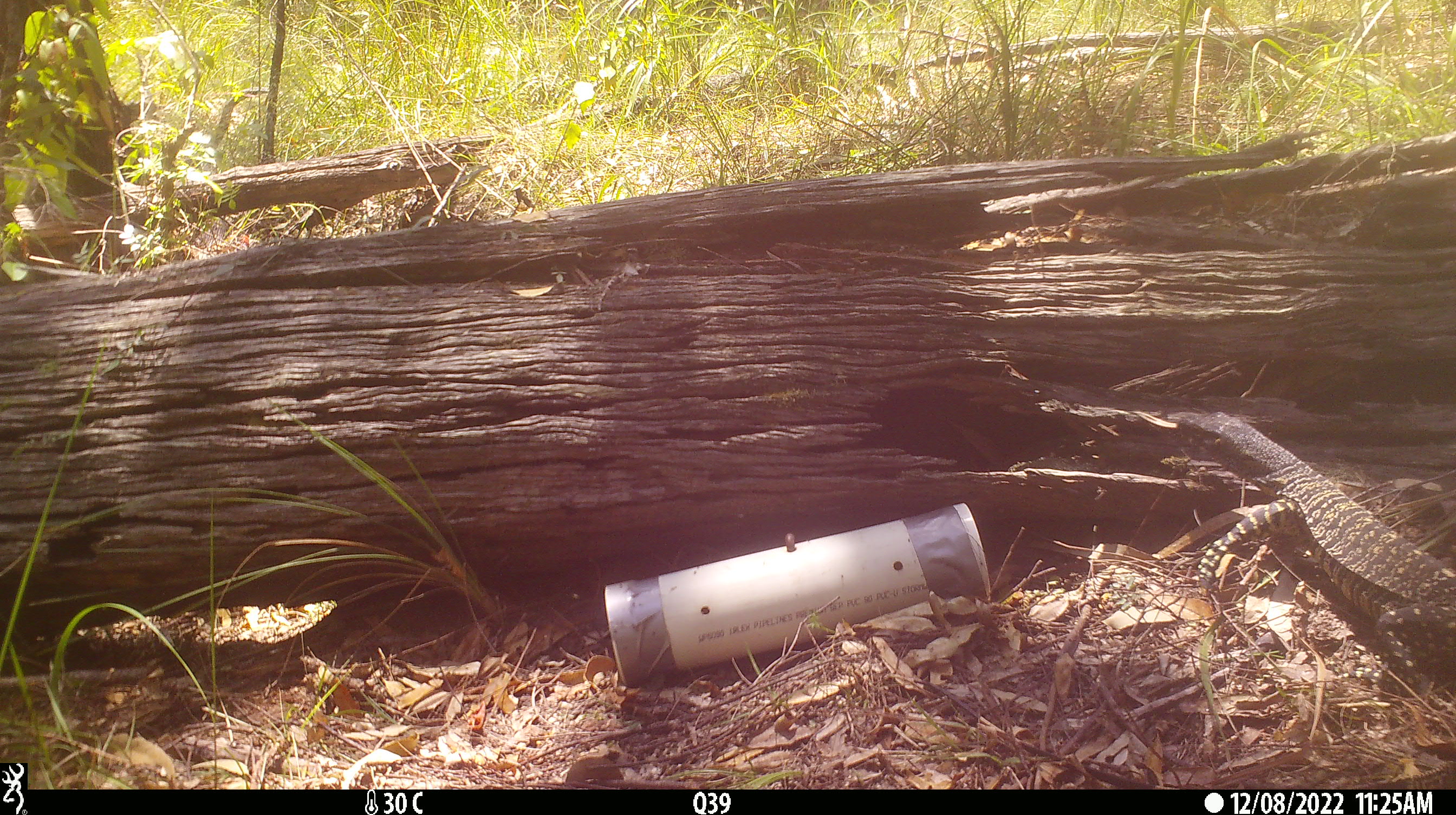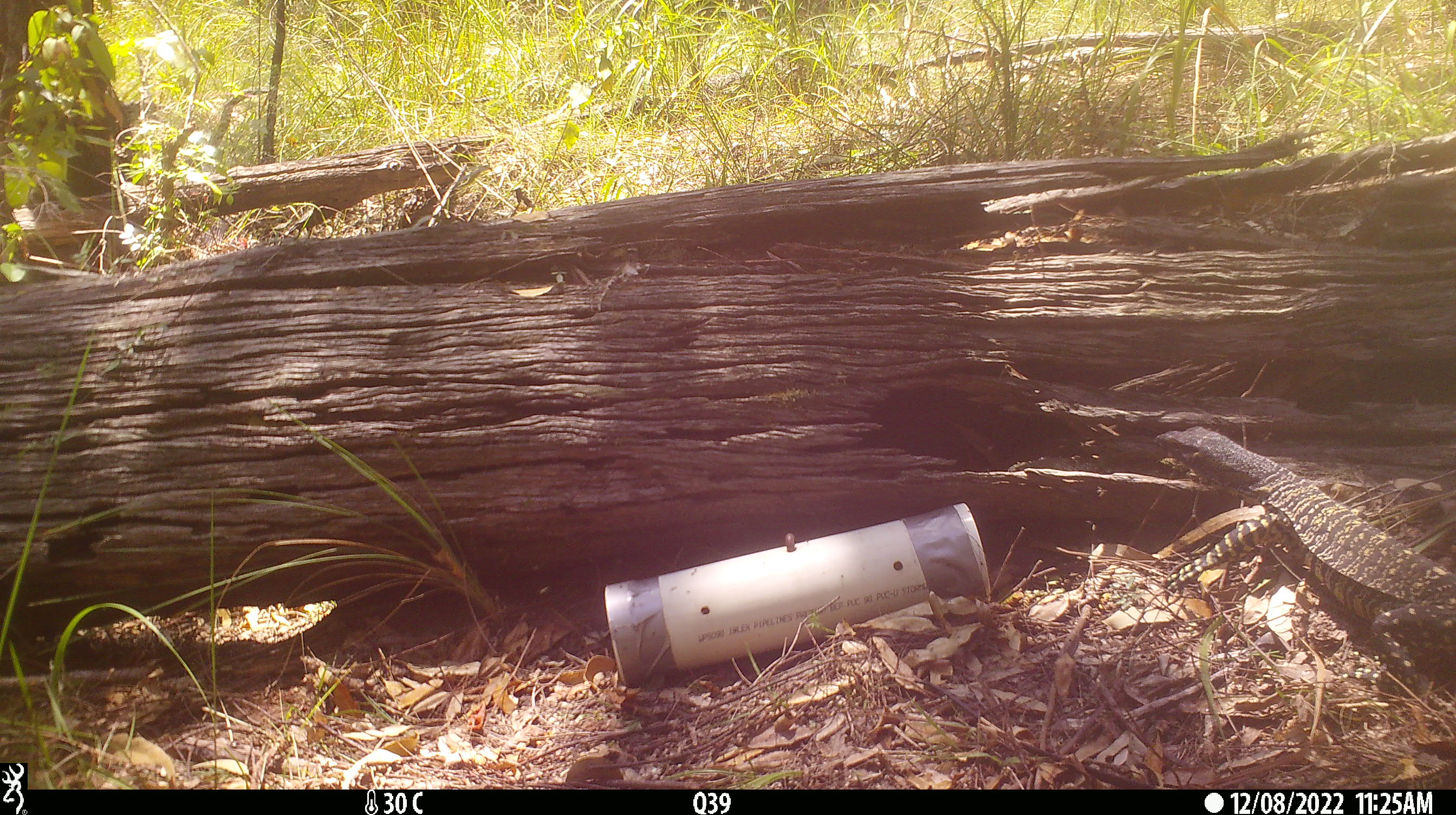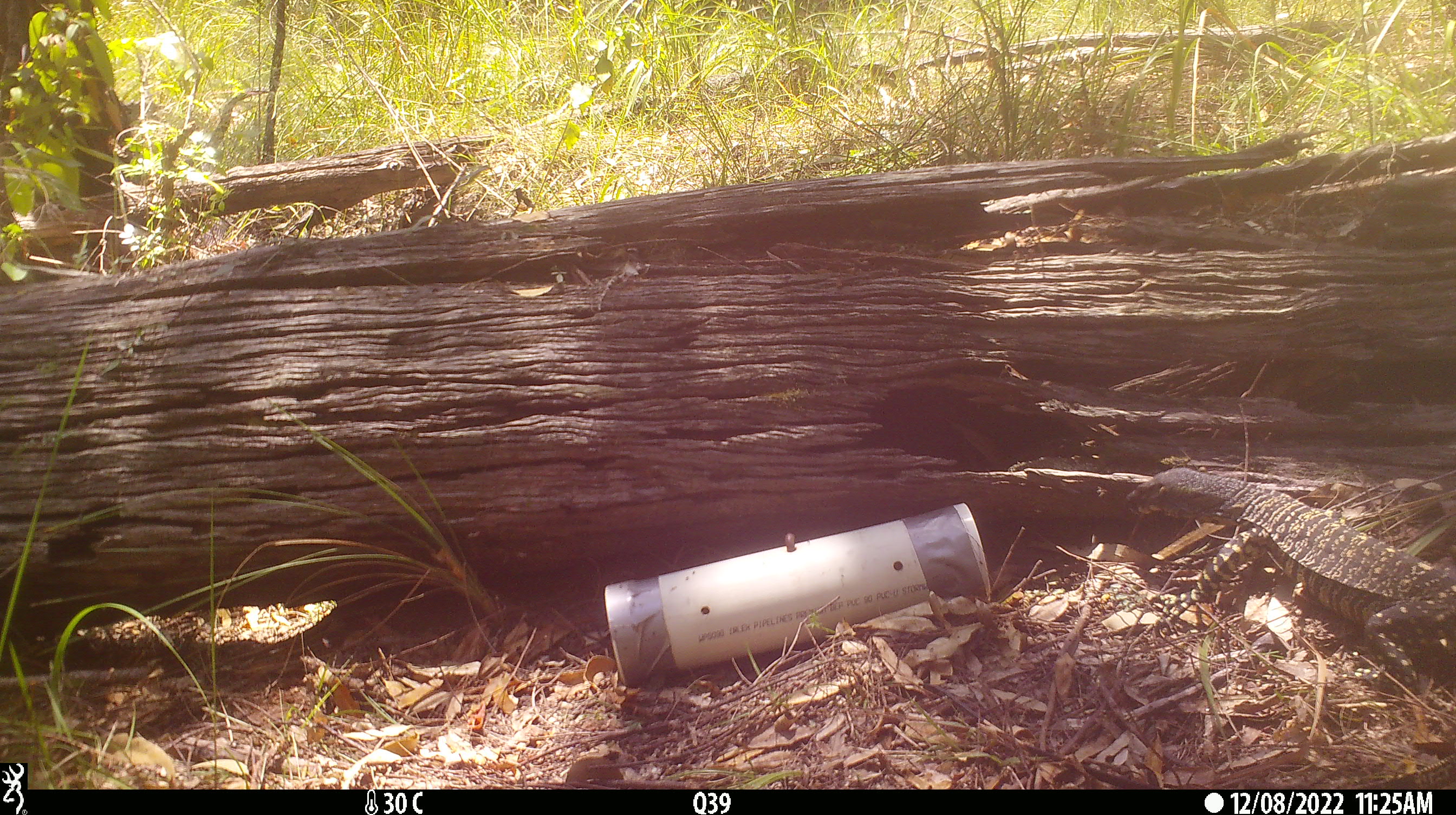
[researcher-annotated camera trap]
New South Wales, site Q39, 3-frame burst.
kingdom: Animalia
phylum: Chordata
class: Reptilia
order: Squamata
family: Varanidae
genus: Varanus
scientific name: Varanus varius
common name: lace monitor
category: goanna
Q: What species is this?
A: Goanna (lace monitor) (Varanus varius).